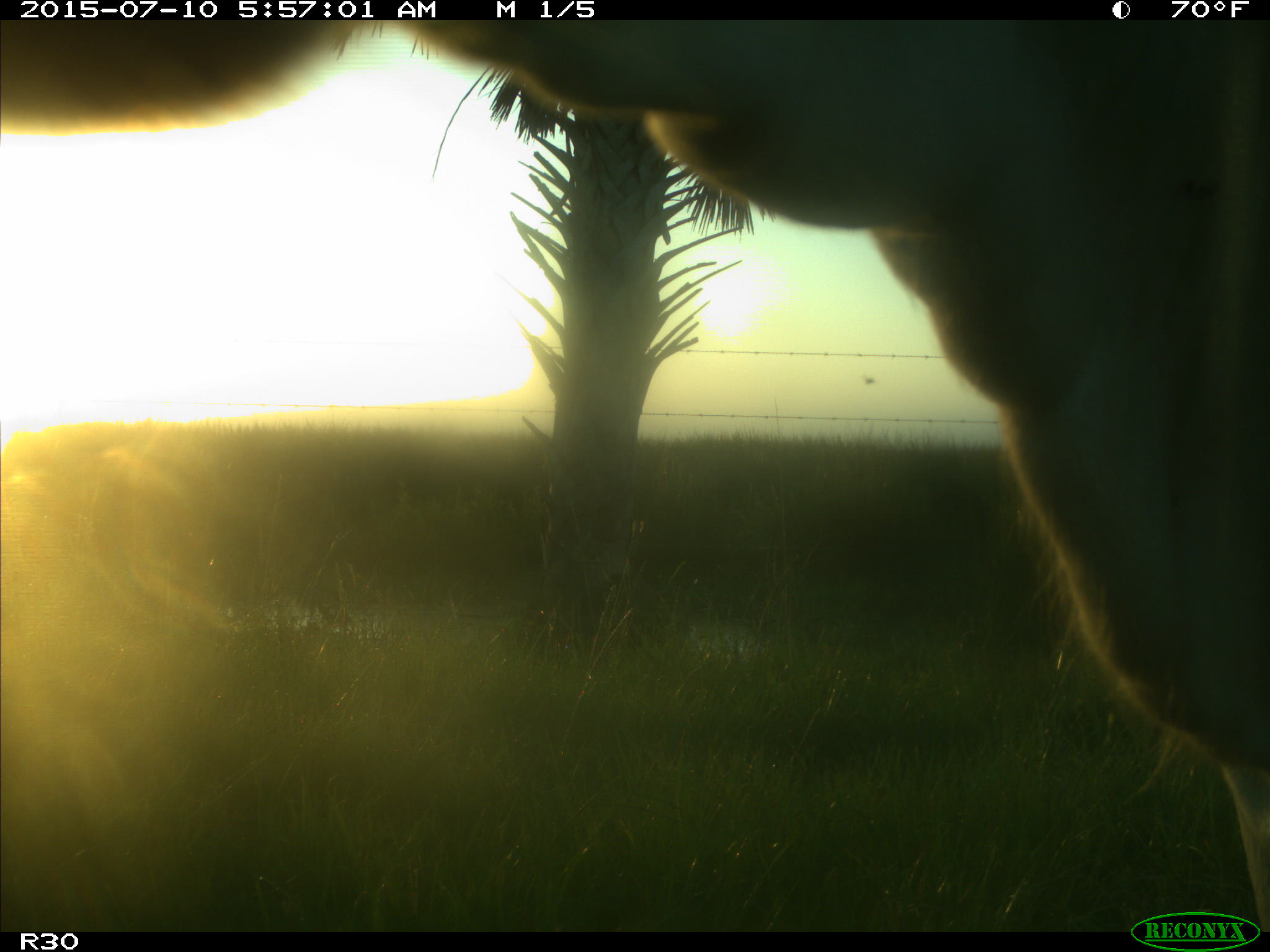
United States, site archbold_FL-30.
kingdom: Animalia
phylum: Chordata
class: Mammalia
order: Artiodactyla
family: Bovidae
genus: Bos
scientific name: Bos taurus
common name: domestic cow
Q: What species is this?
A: Bos taurus (domestic cow).